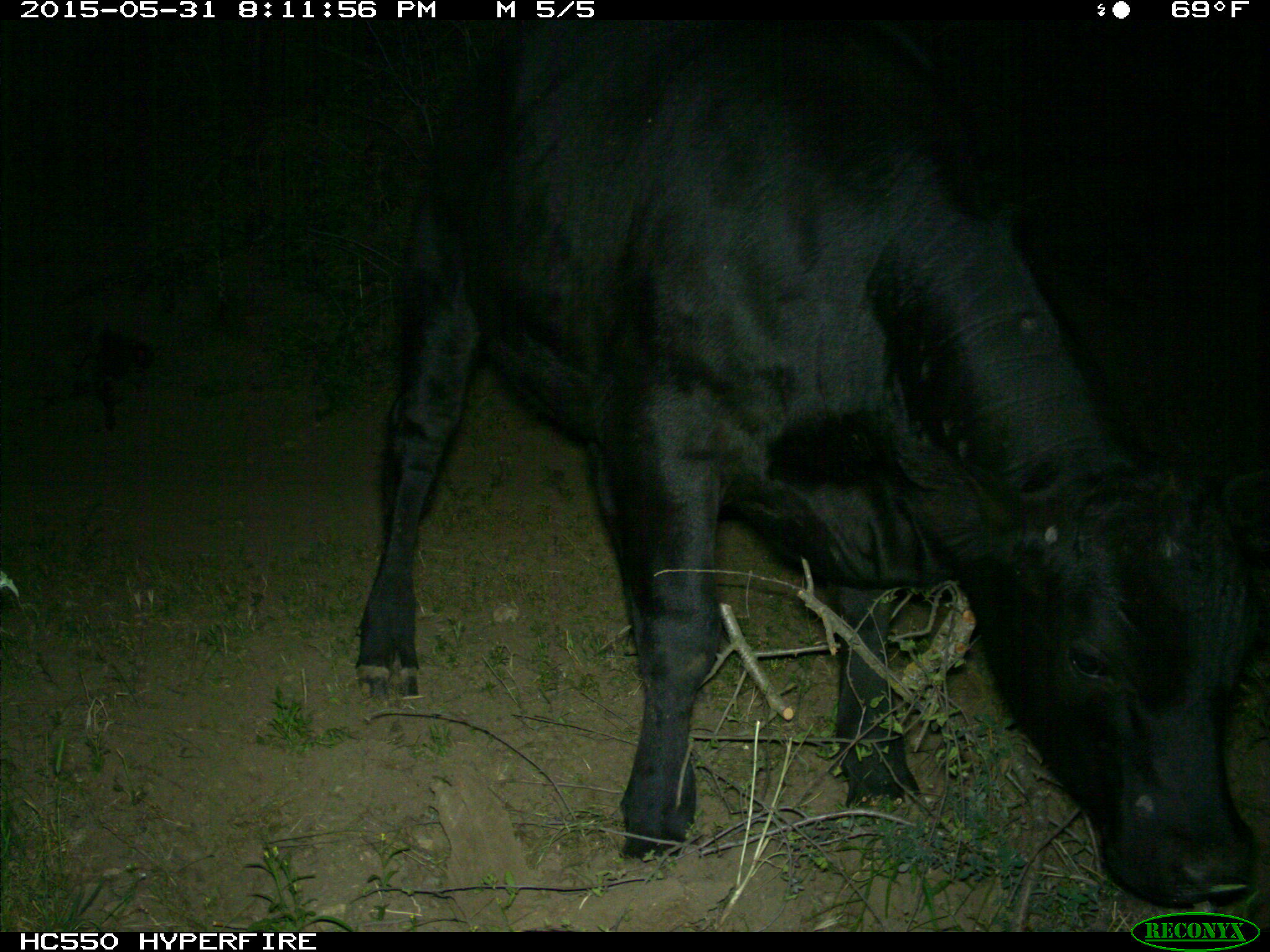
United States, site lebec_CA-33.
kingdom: Animalia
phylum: Chordata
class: Mammalia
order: Artiodactyla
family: Bovidae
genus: Bos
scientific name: Bos taurus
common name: domestic cow